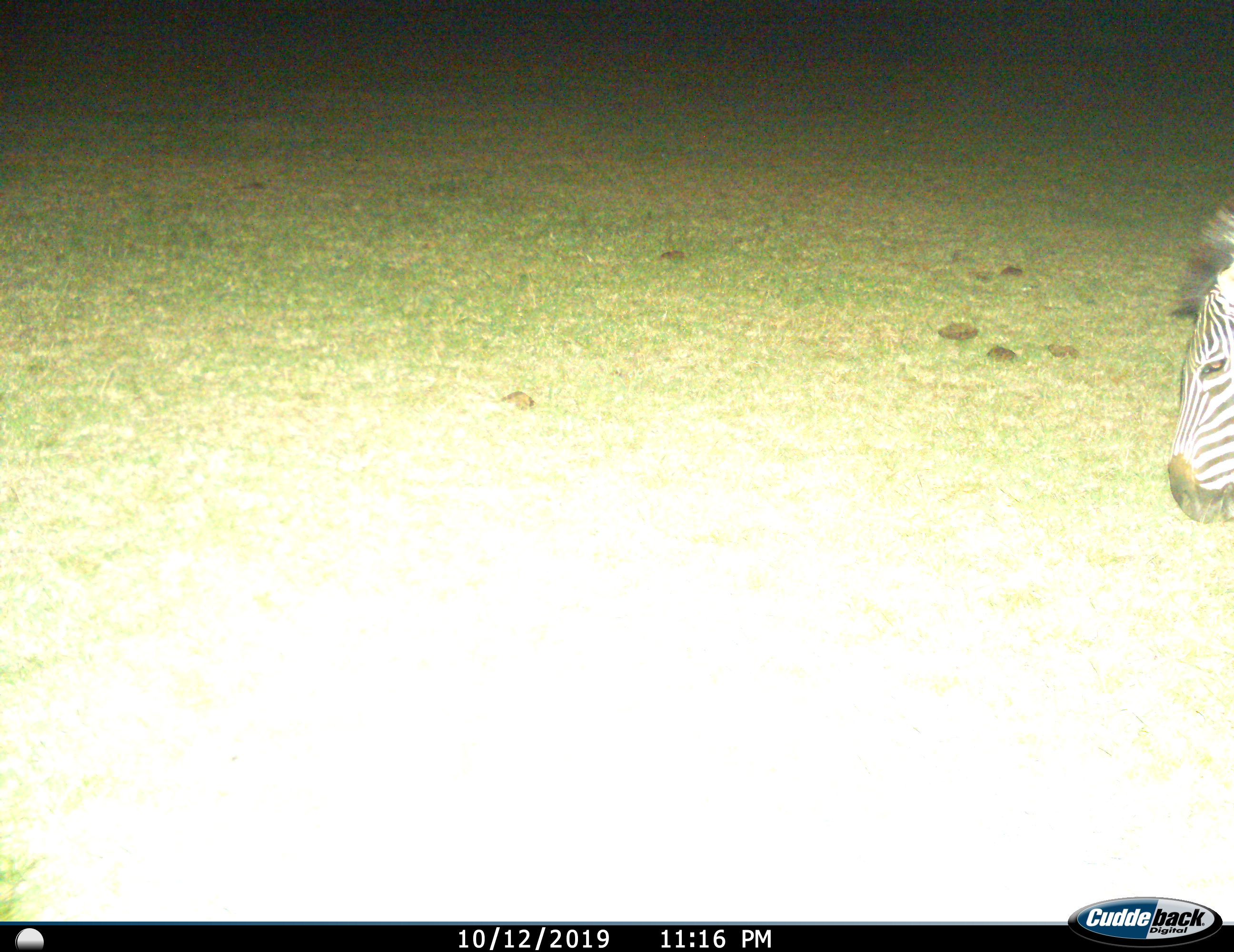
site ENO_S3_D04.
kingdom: Animalia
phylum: Chordata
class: Mammalia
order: Perissodactyla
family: Equidae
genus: Equus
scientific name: Equus quagga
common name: plains zebra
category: zebraplains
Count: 1.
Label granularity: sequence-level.